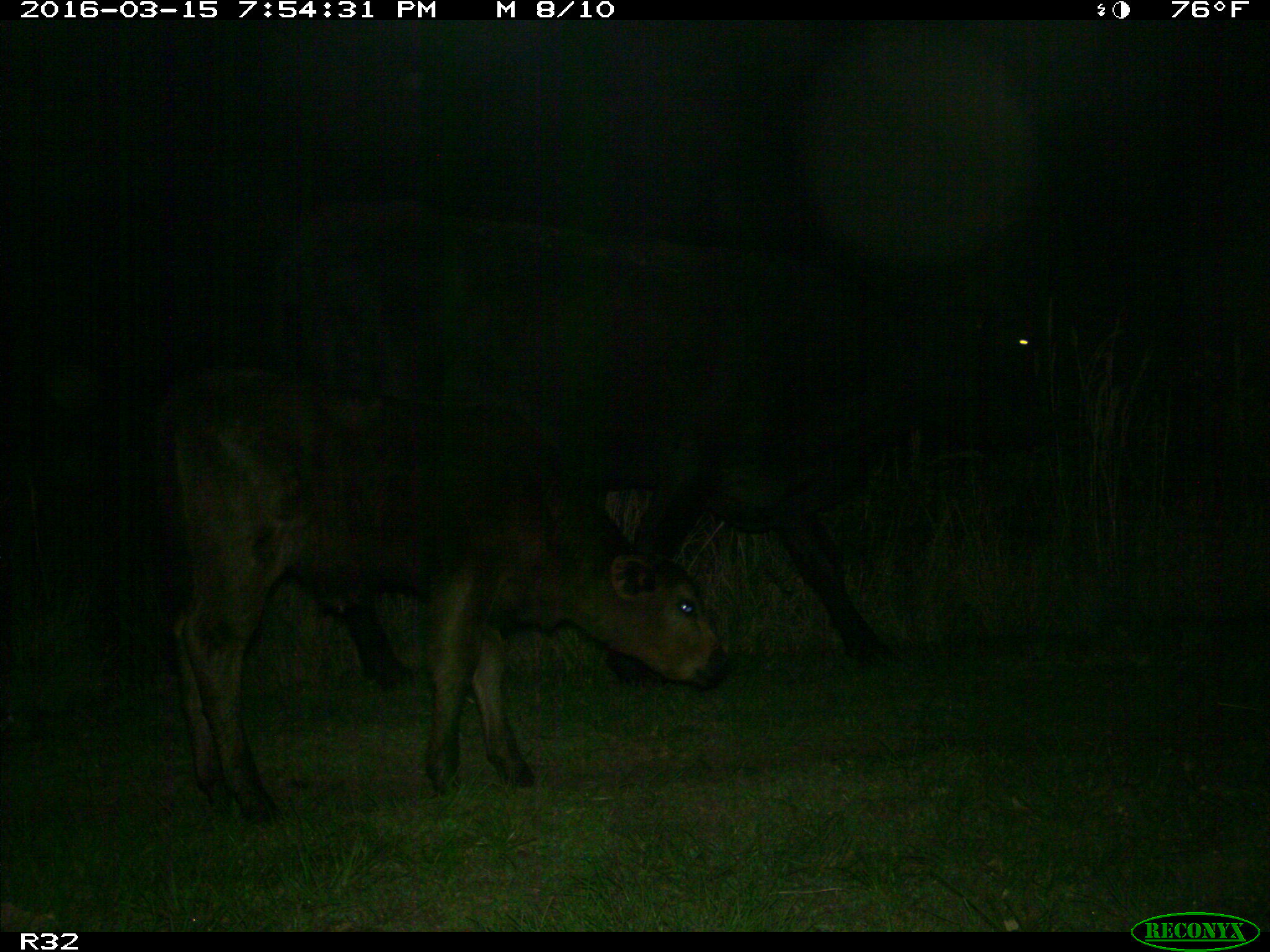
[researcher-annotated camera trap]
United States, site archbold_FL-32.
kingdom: Animalia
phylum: Chordata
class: Mammalia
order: Artiodactyla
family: Bovidae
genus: Bos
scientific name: Bos taurus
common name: domestic cow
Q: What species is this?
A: Bos taurus (domestic cow).